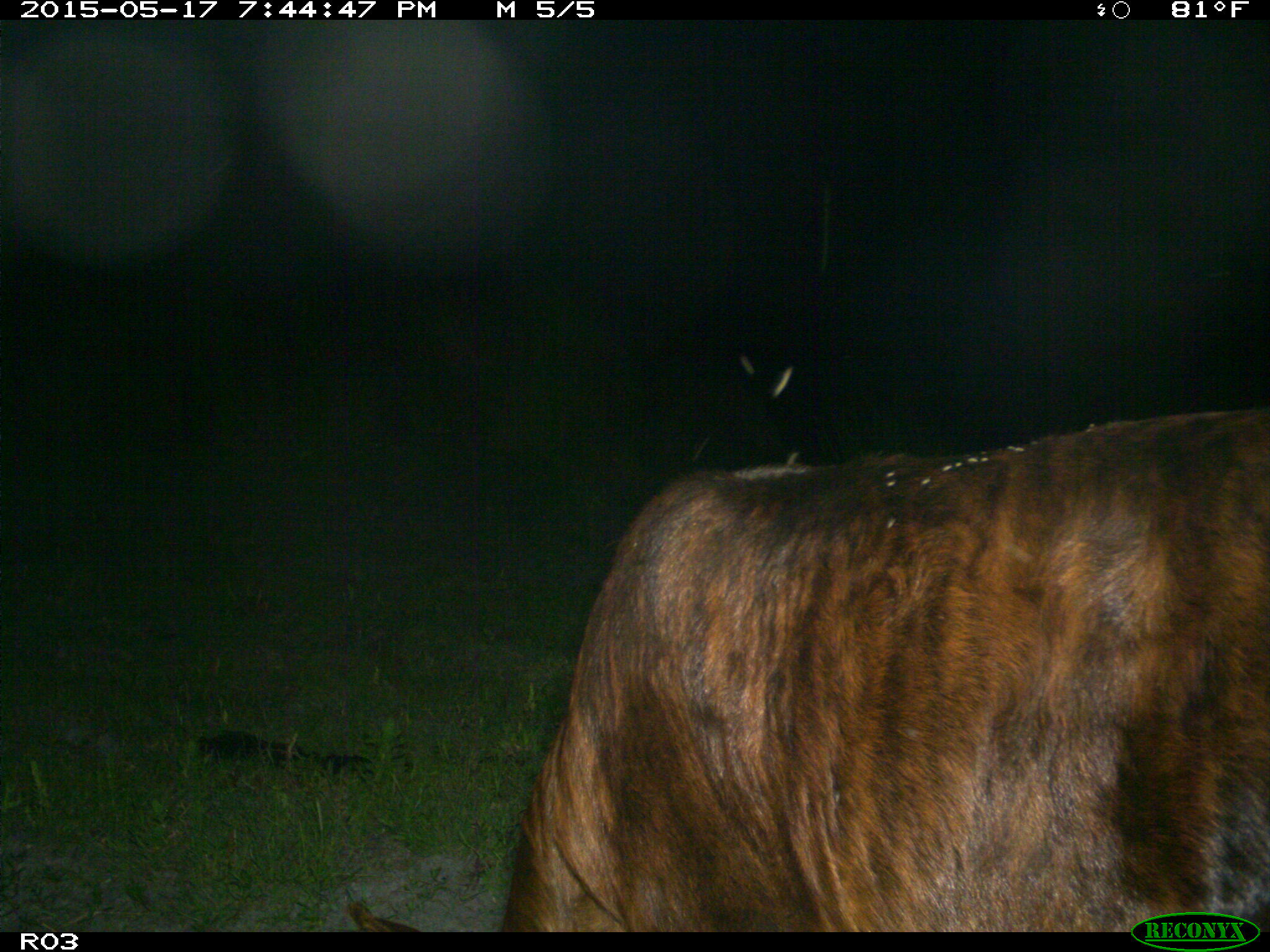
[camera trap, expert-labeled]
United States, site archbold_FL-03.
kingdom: Animalia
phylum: Chordata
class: Mammalia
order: Artiodactyla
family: Bovidae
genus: Bos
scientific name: Bos taurus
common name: domestic cow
Bos taurus (domestic cow).